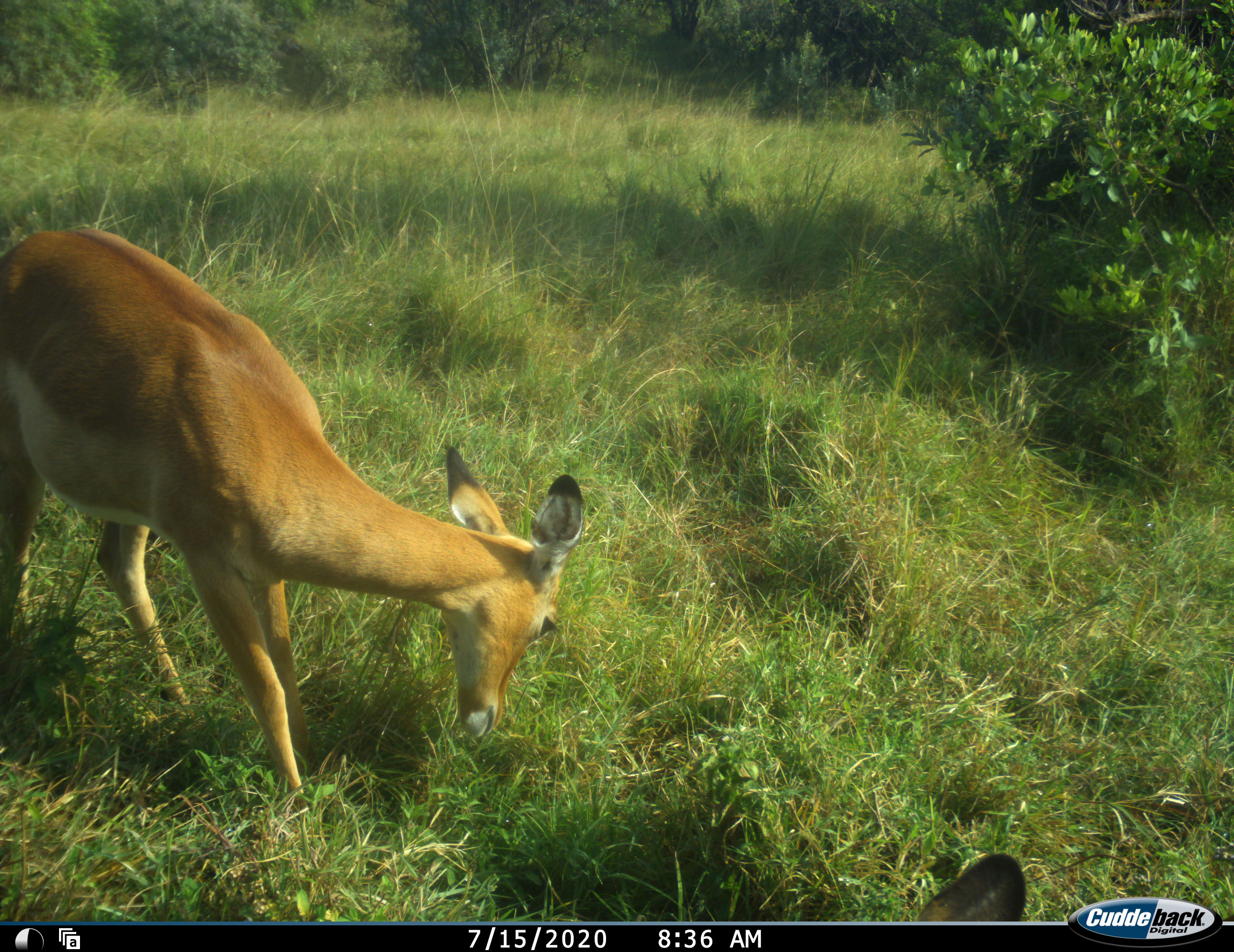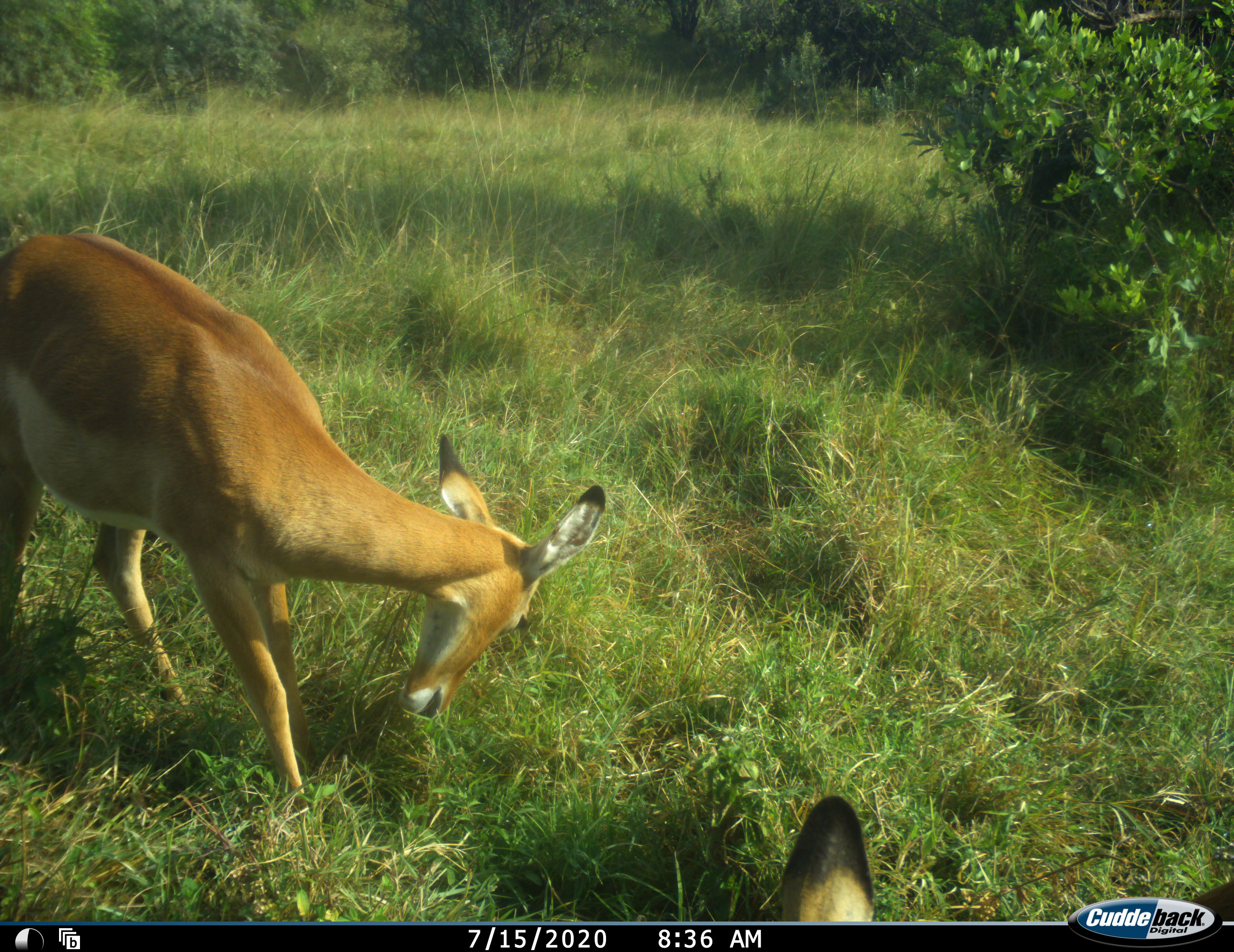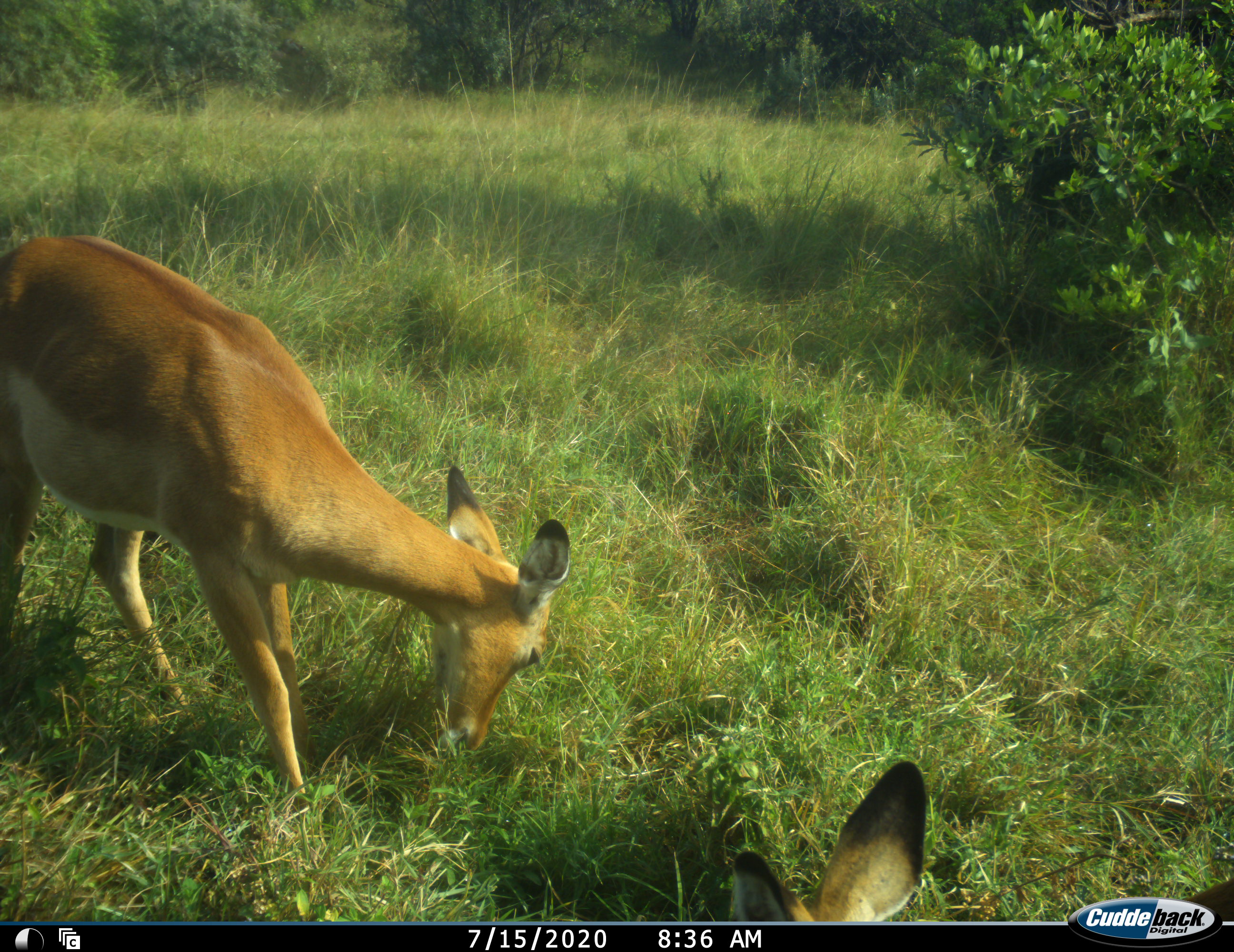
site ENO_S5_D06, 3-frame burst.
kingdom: Animalia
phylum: Chordata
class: Mammalia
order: Artiodactyla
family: Bovidae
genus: Aepyceros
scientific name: Aepyceros melampus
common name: impala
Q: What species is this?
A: Impala (Aepyceros melampus).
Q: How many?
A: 2.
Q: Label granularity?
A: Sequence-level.